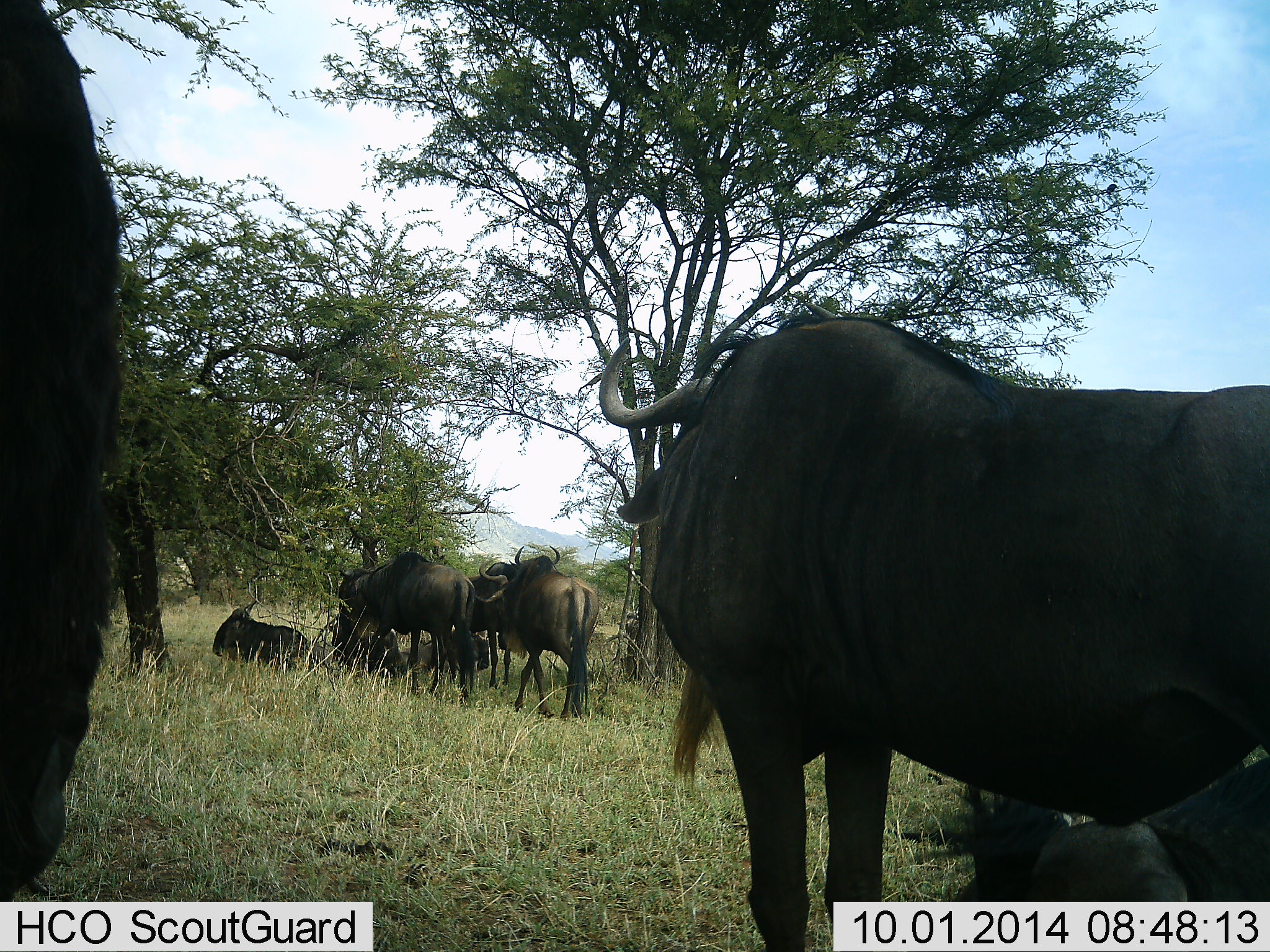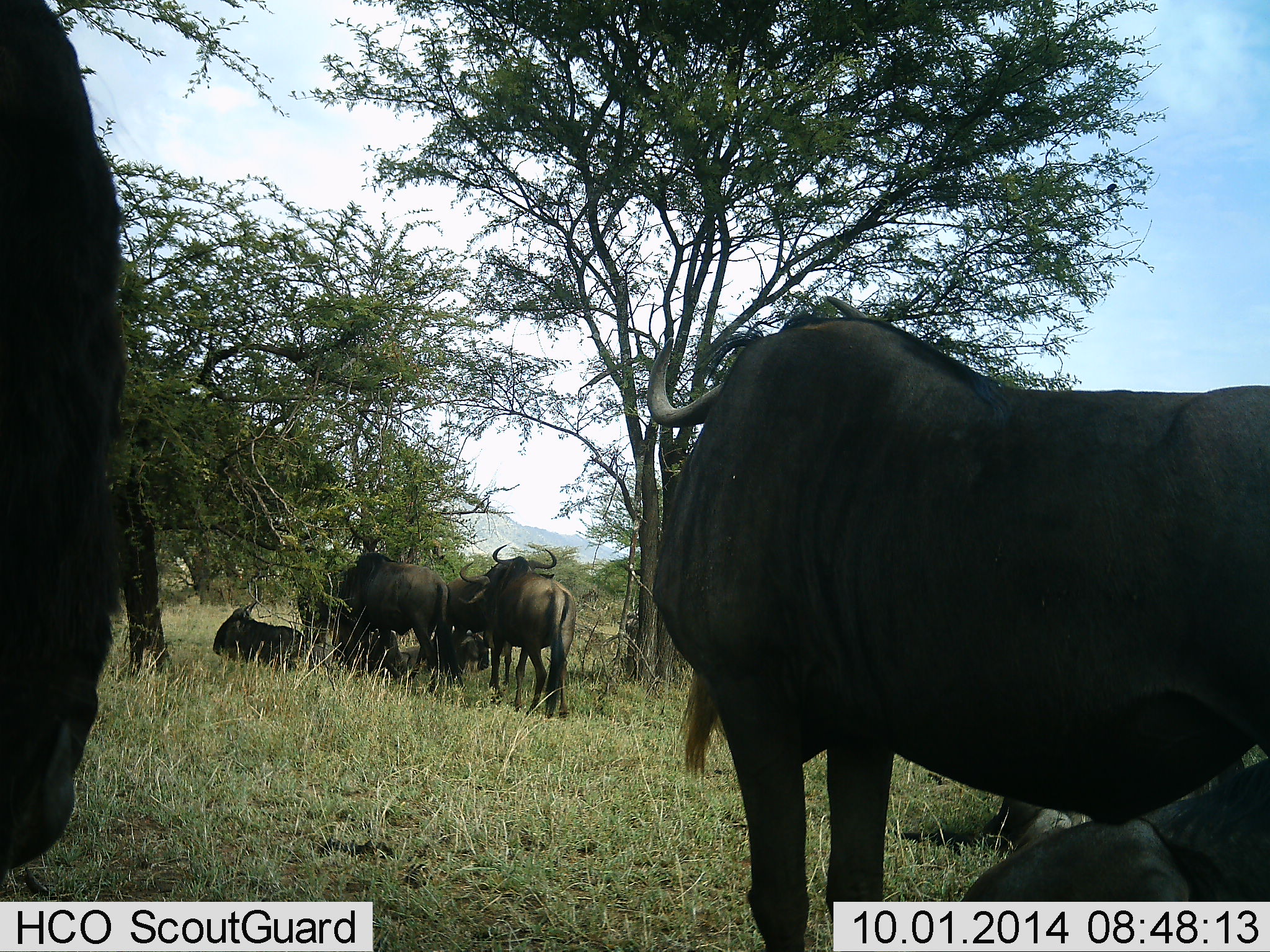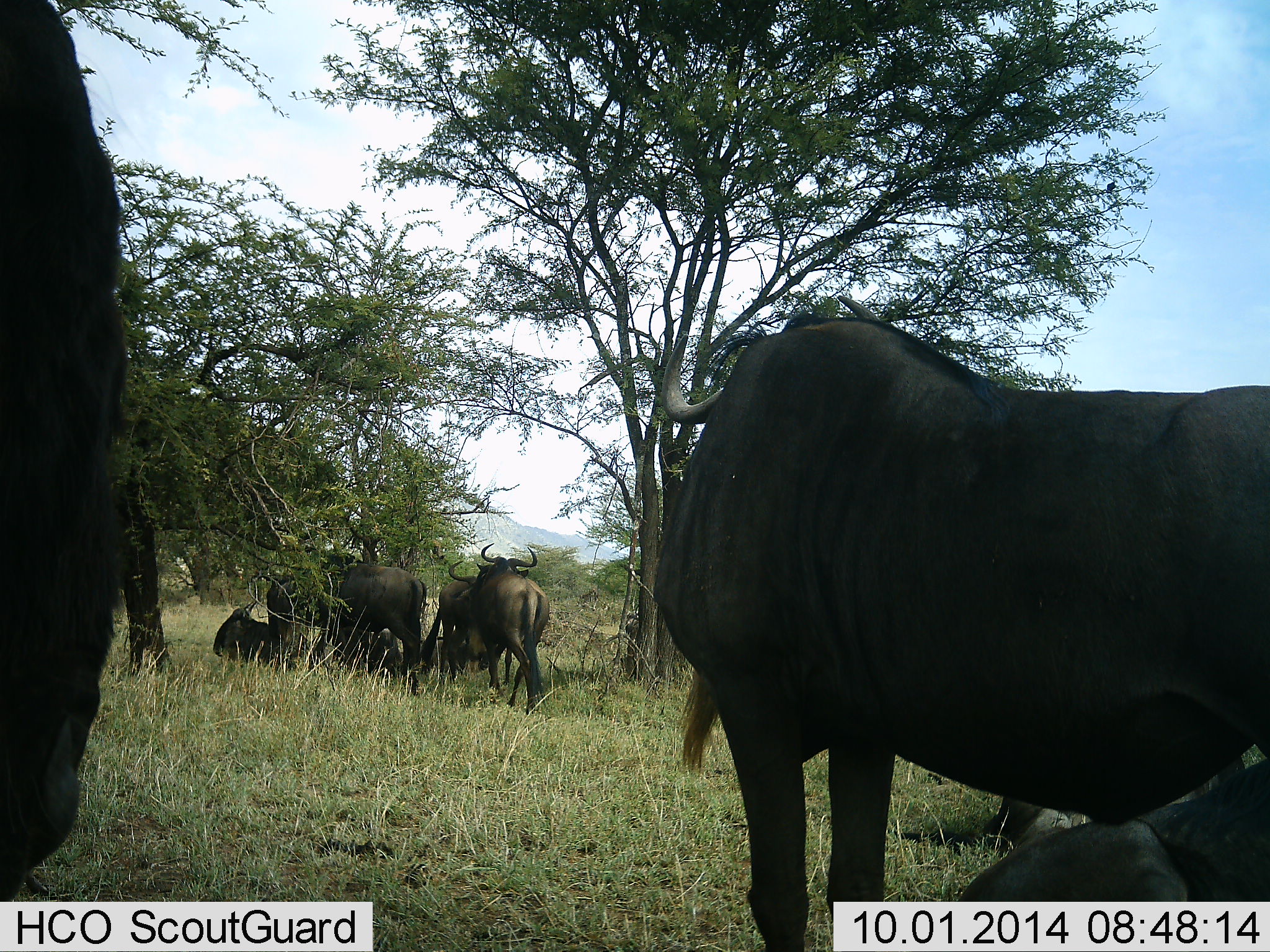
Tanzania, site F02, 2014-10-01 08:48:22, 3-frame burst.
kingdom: Animalia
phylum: Chordata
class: Mammalia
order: Artiodactyla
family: Bovidae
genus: Connochaetes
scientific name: Connochaetes taurinus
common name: blue wildebeest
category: wildebeest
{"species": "wildebeest (blue wildebeest) (Connochaetes taurinus)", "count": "10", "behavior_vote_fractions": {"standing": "80%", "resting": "80%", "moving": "50%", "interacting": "20%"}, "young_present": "0%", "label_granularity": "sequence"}